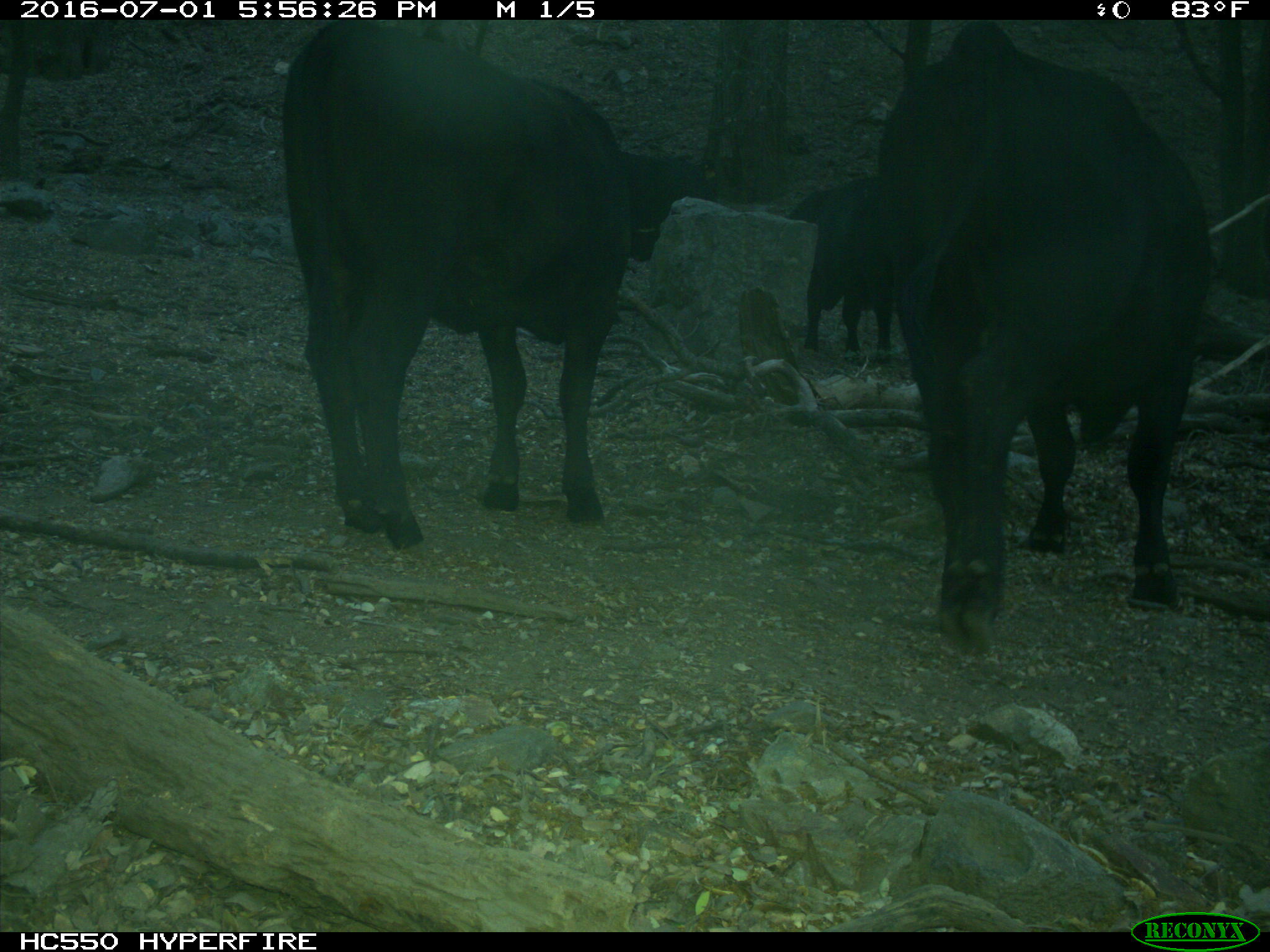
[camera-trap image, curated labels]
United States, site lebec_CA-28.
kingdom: Animalia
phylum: Chordata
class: Mammalia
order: Artiodactyla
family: Bovidae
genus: Bos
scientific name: Bos taurus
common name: domestic cow